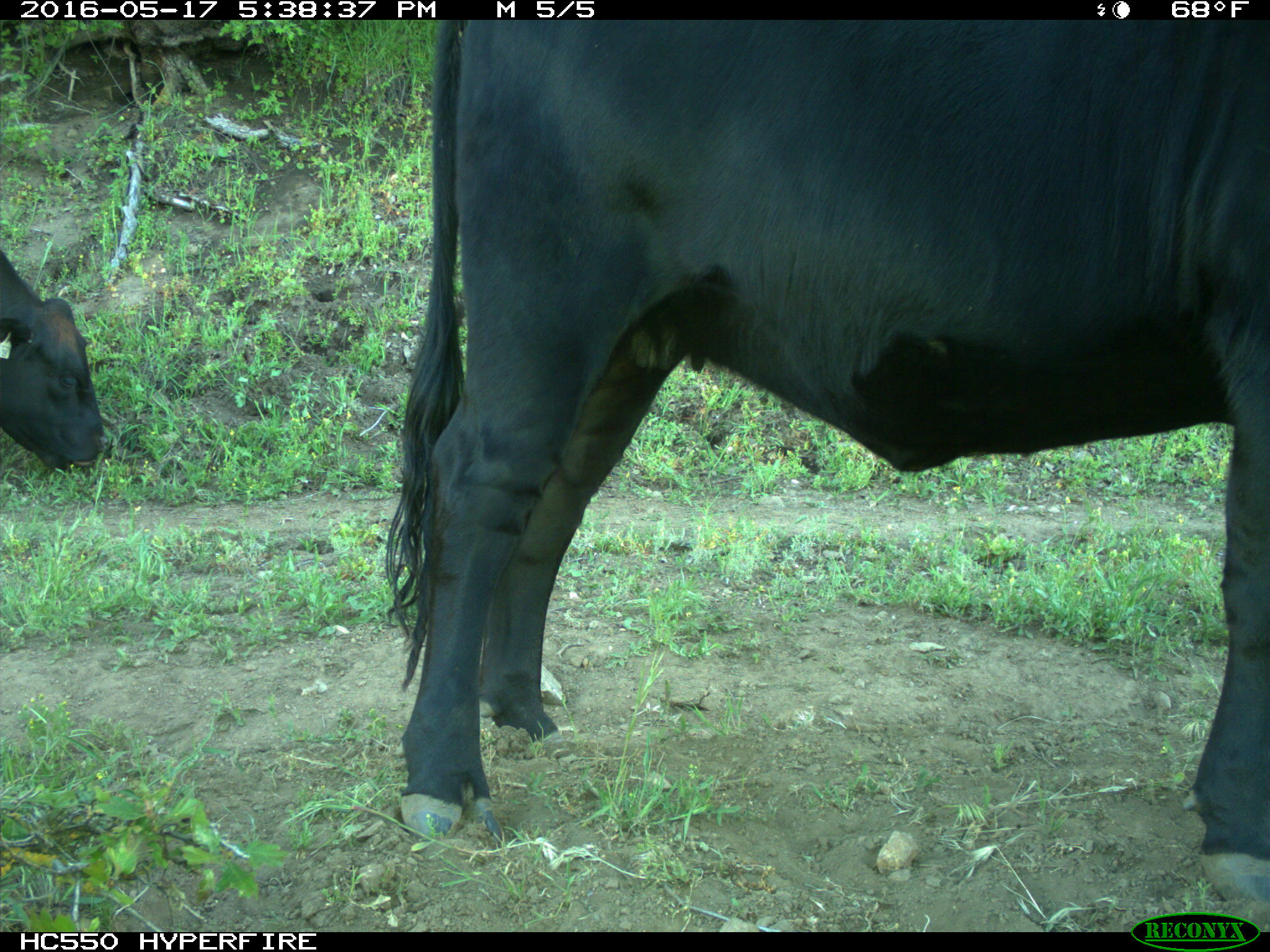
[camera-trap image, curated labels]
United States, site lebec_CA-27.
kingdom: Animalia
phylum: Chordata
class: Mammalia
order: Artiodactyla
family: Bovidae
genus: Bos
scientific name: Bos taurus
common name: domestic cow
Bos taurus (domestic cow).